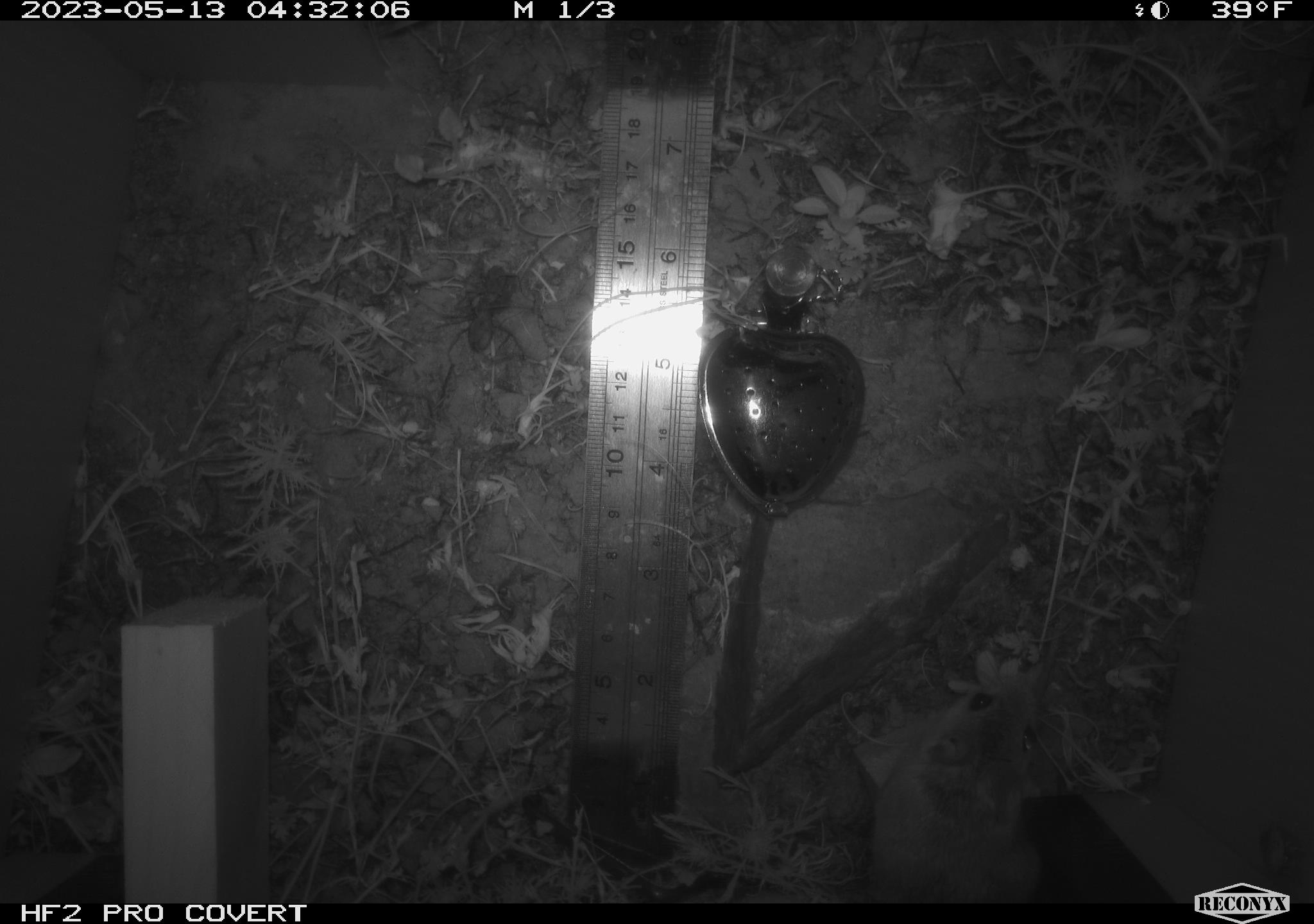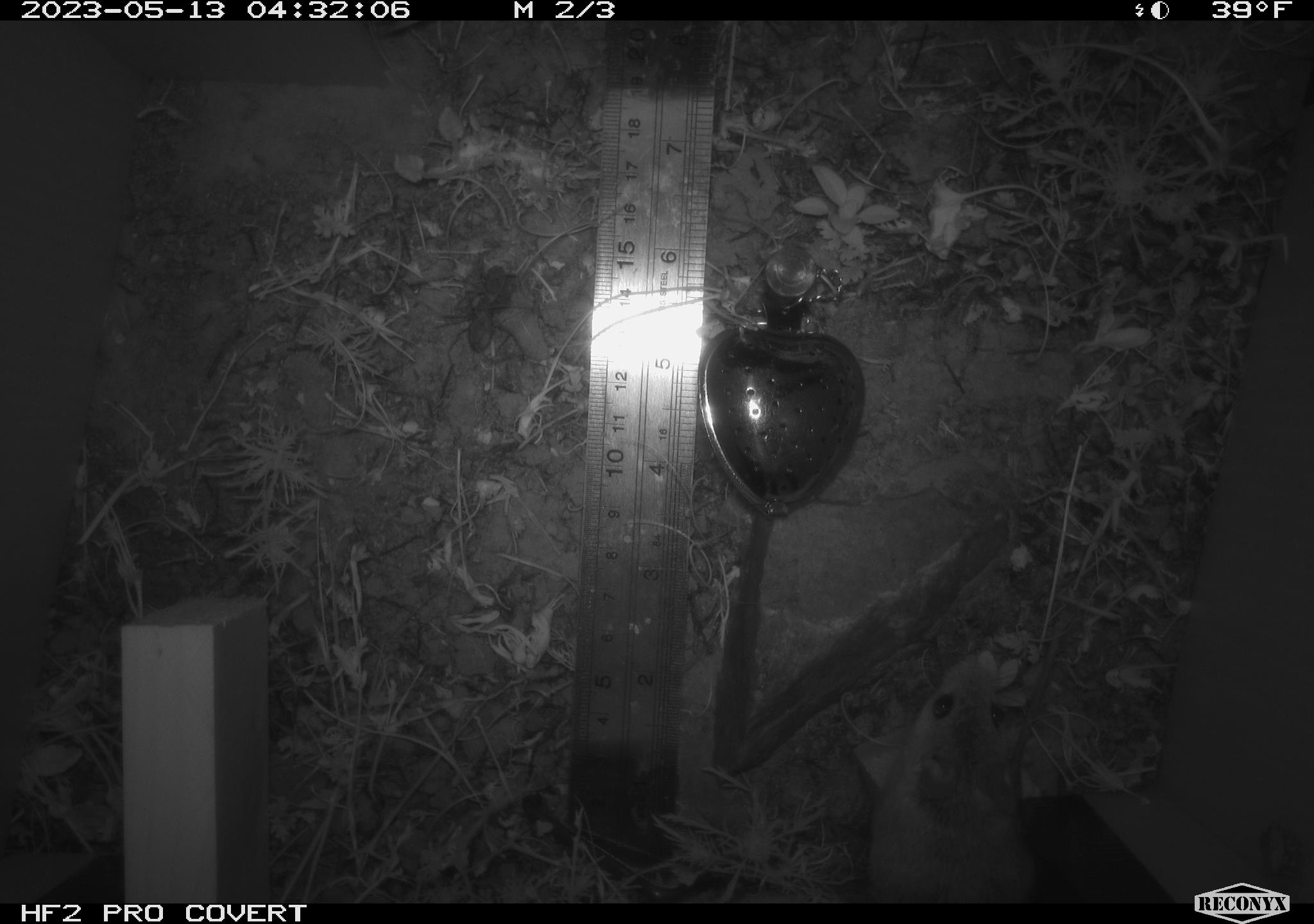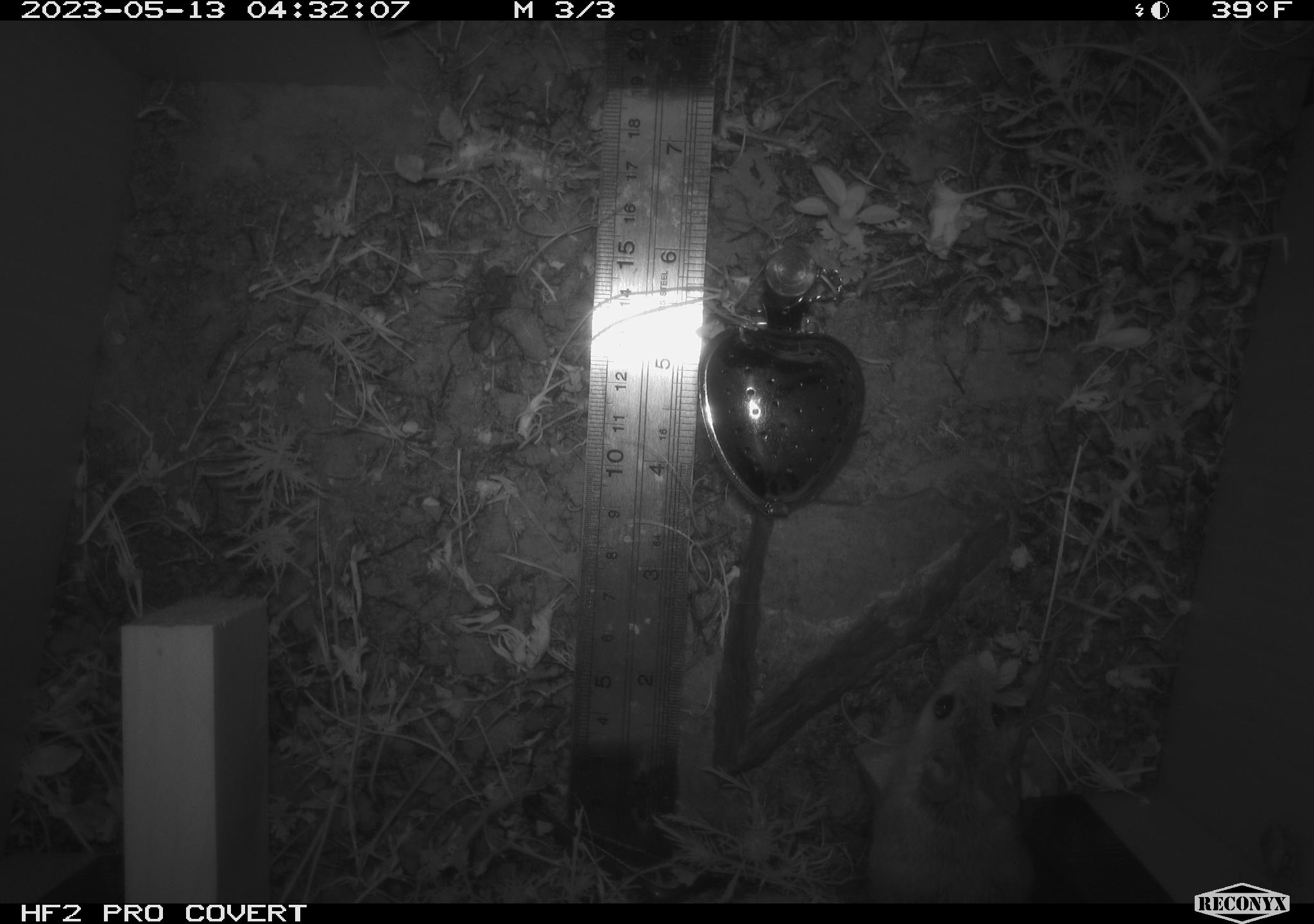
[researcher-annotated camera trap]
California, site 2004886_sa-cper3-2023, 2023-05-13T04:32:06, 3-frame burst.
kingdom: Animalia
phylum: Arthropoda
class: Arachnida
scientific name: Arachnida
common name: arachnids